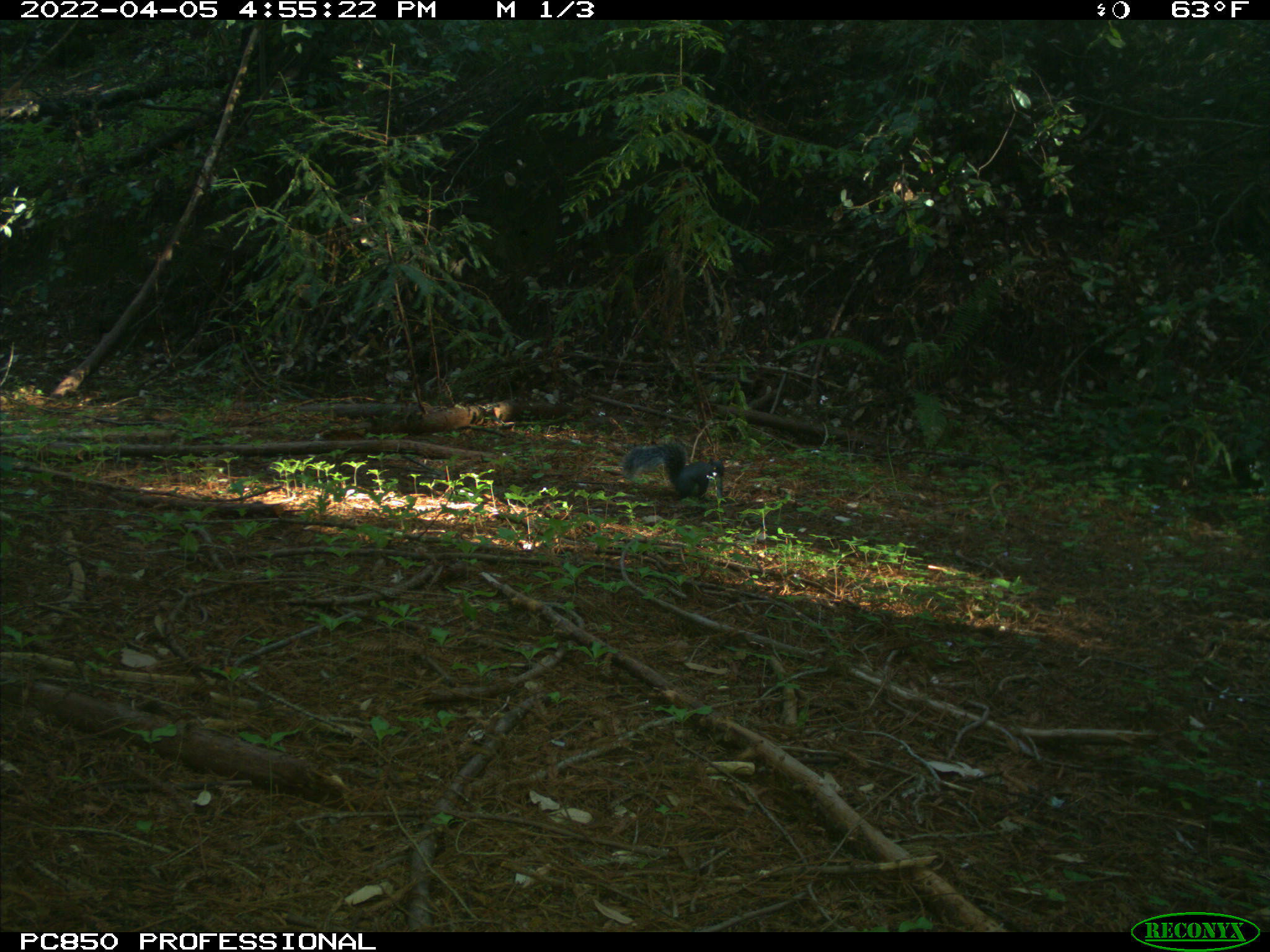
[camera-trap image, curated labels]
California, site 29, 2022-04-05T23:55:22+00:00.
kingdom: Animalia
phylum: Chordata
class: Mammalia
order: Rodentia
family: Sciuridae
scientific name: Sciuridae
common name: squirrel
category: unknown squirrel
Unknown squirrel (squirrel) (Sciuridae).